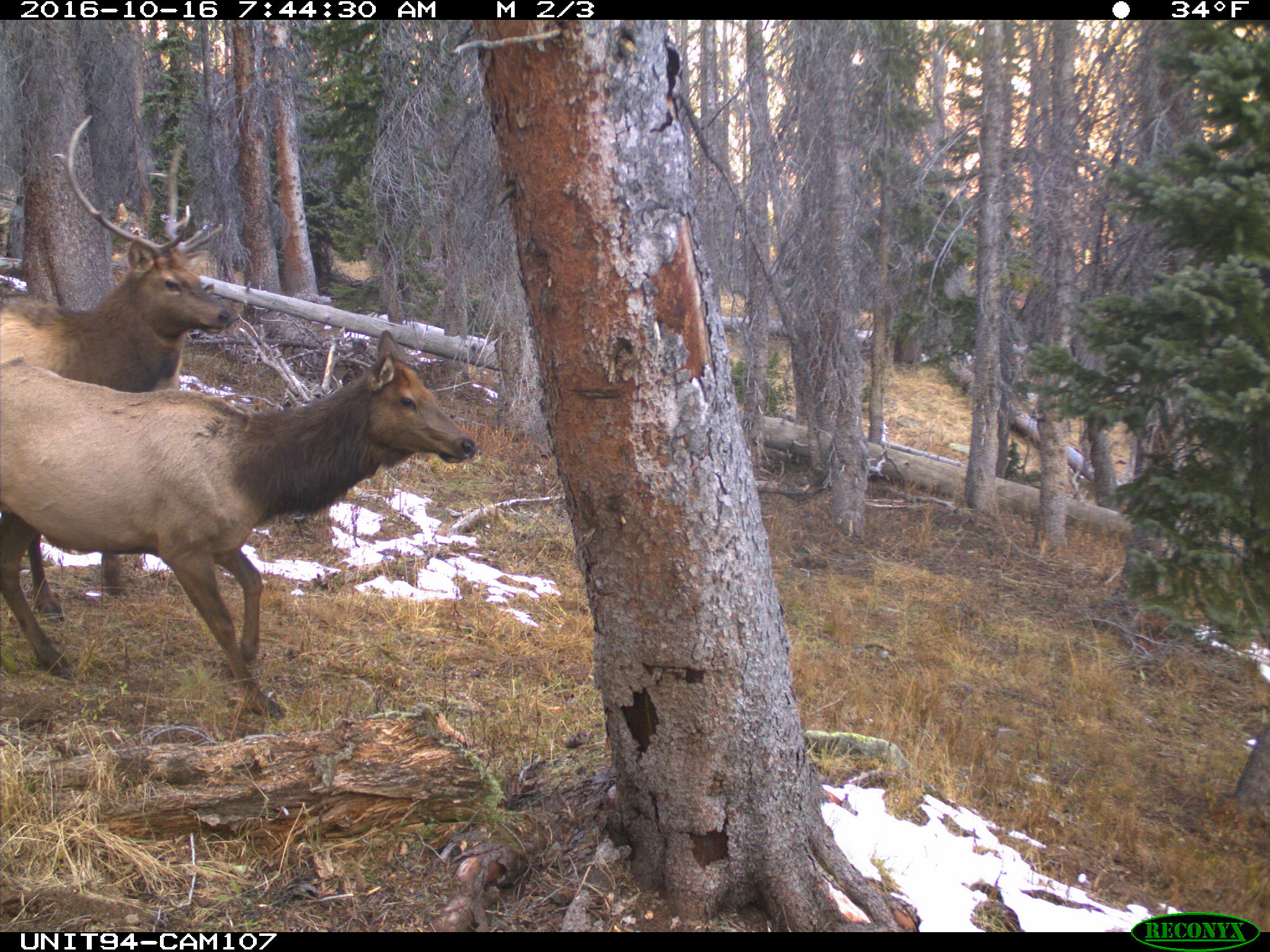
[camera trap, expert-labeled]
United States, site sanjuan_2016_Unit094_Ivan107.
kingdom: Animalia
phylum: Chordata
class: Mammalia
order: Artiodactyla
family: Cervidae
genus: Cervus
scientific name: Cervus elaphus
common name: red deer